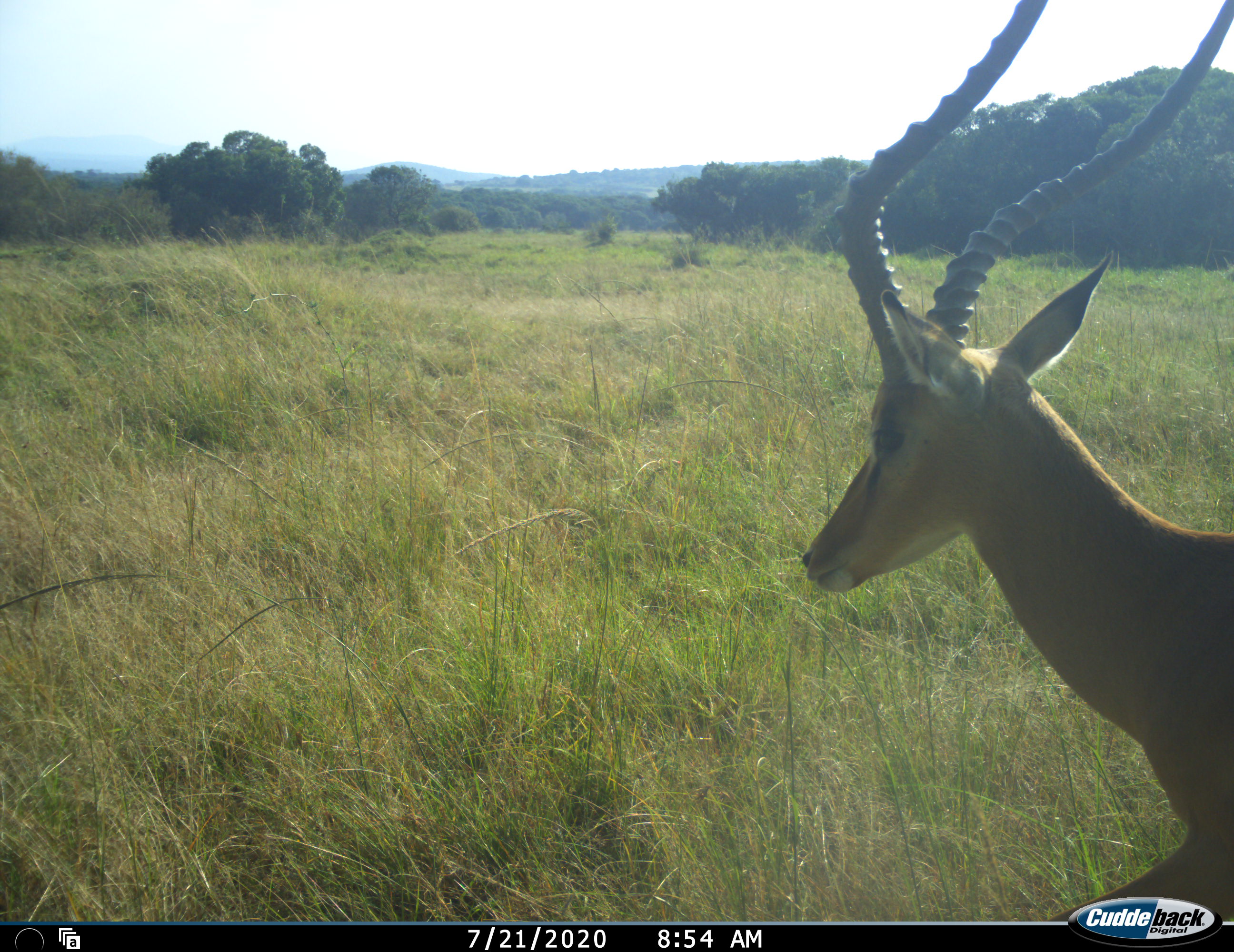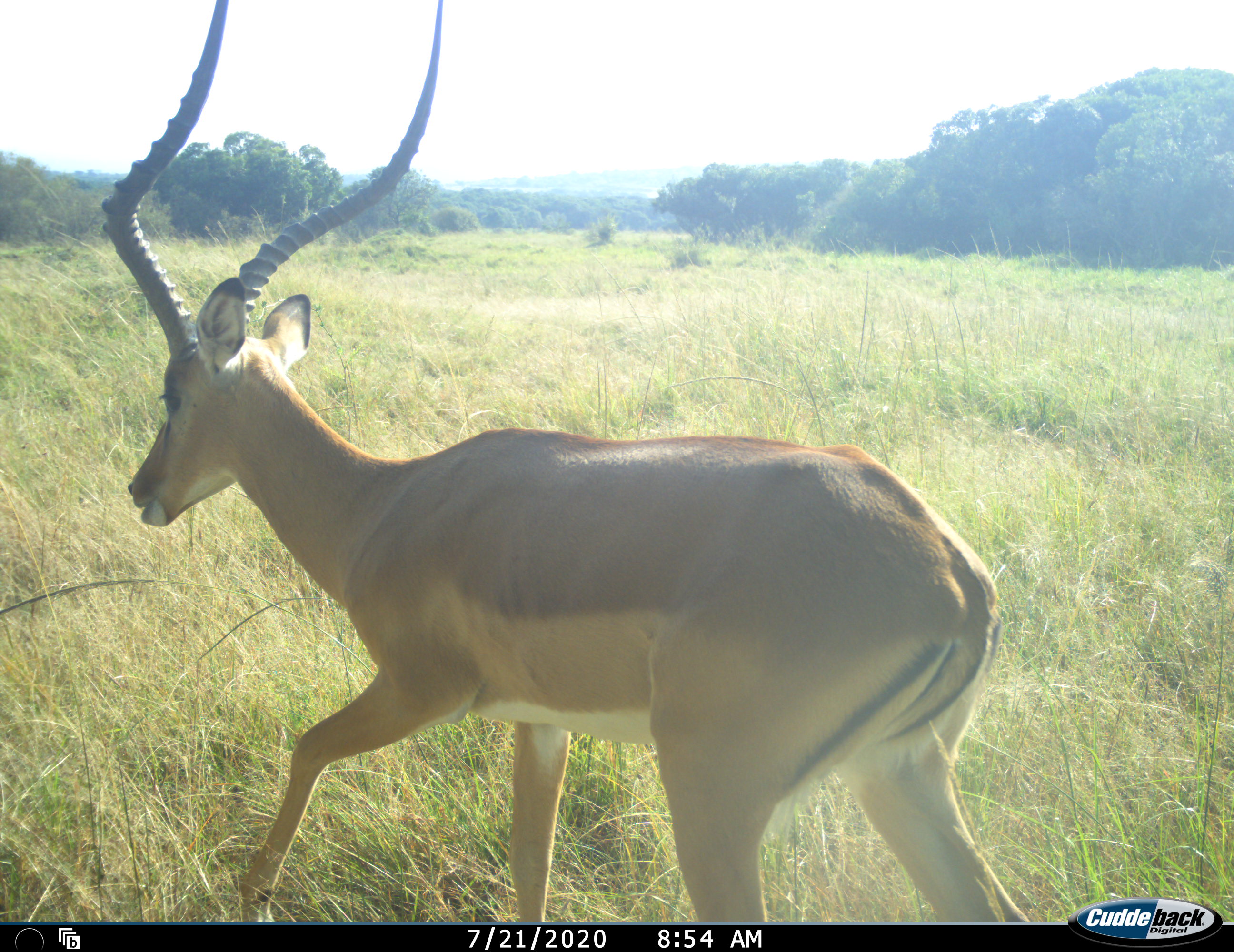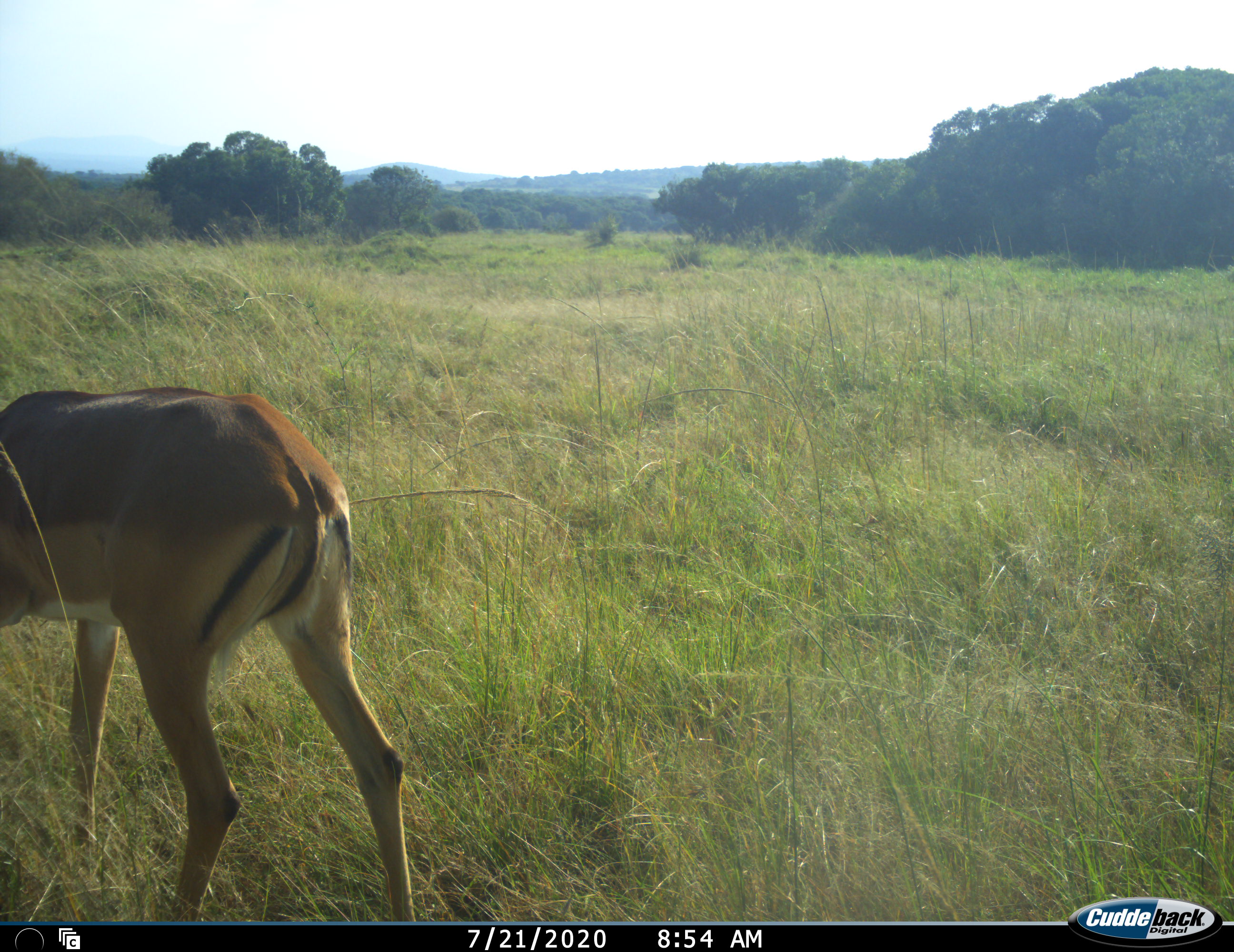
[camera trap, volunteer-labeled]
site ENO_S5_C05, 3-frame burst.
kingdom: Animalia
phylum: Chordata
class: Mammalia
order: Artiodactyla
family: Bovidae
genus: Aepyceros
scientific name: Aepyceros melampus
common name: impala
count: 1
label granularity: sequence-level